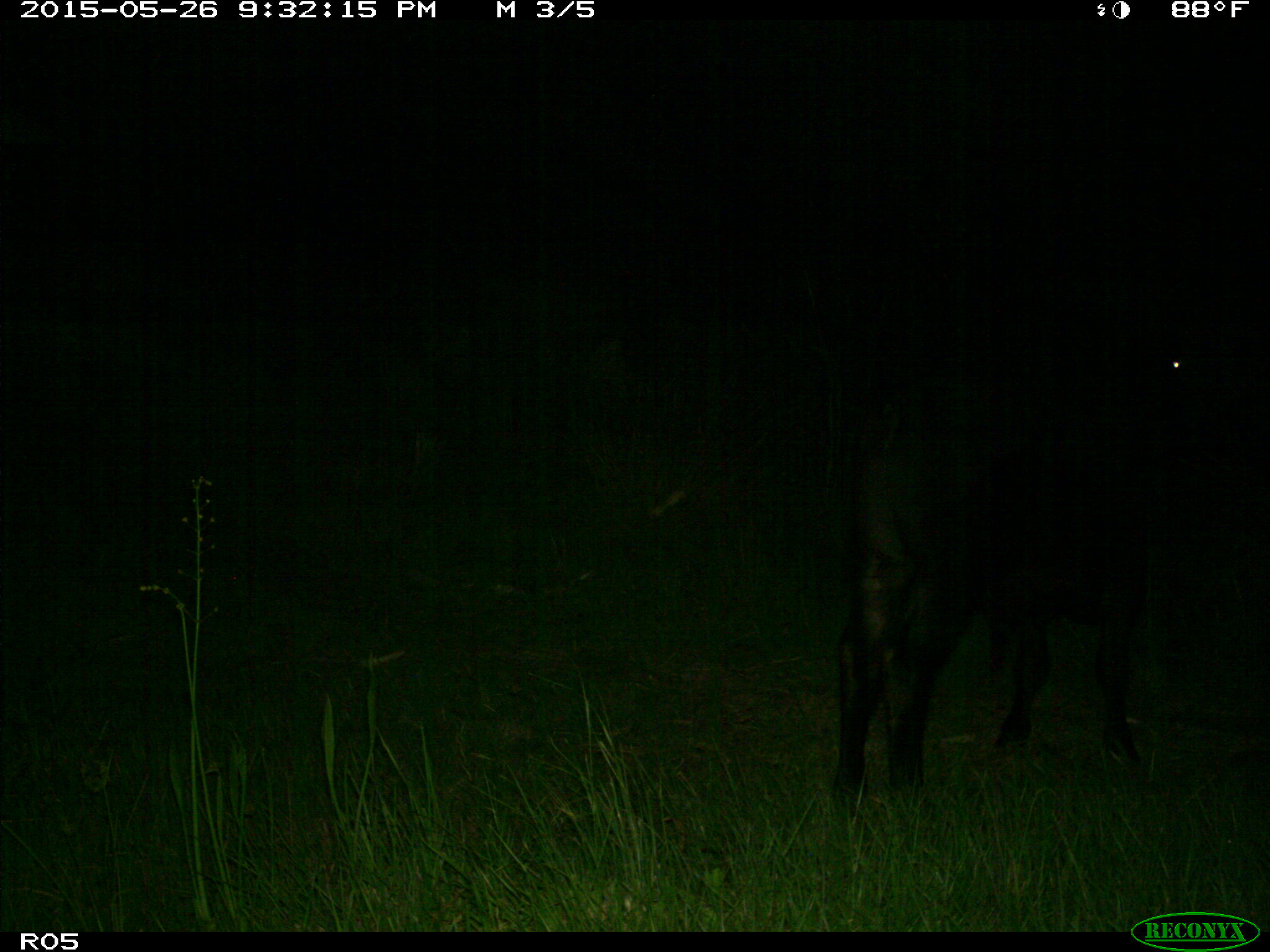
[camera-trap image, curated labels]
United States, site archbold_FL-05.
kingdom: Animalia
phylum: Chordata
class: Mammalia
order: Artiodactyla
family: Bovidae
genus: Bos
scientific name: Bos taurus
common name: domestic cow